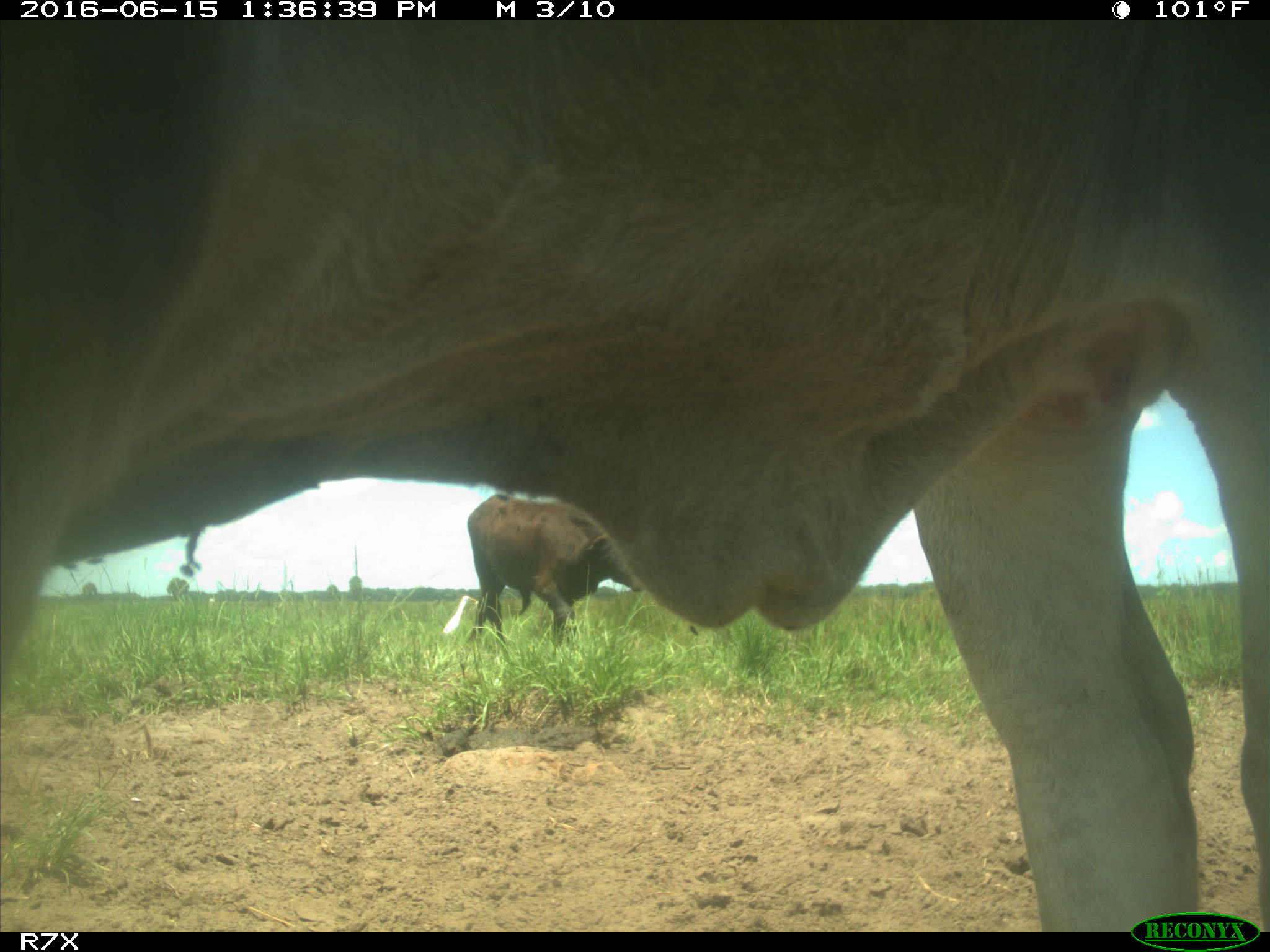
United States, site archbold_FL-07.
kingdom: Animalia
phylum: Chordata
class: Mammalia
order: Artiodactyla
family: Bovidae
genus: Bos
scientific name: Bos taurus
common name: domestic cow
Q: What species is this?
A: Bos taurus (domestic cow).